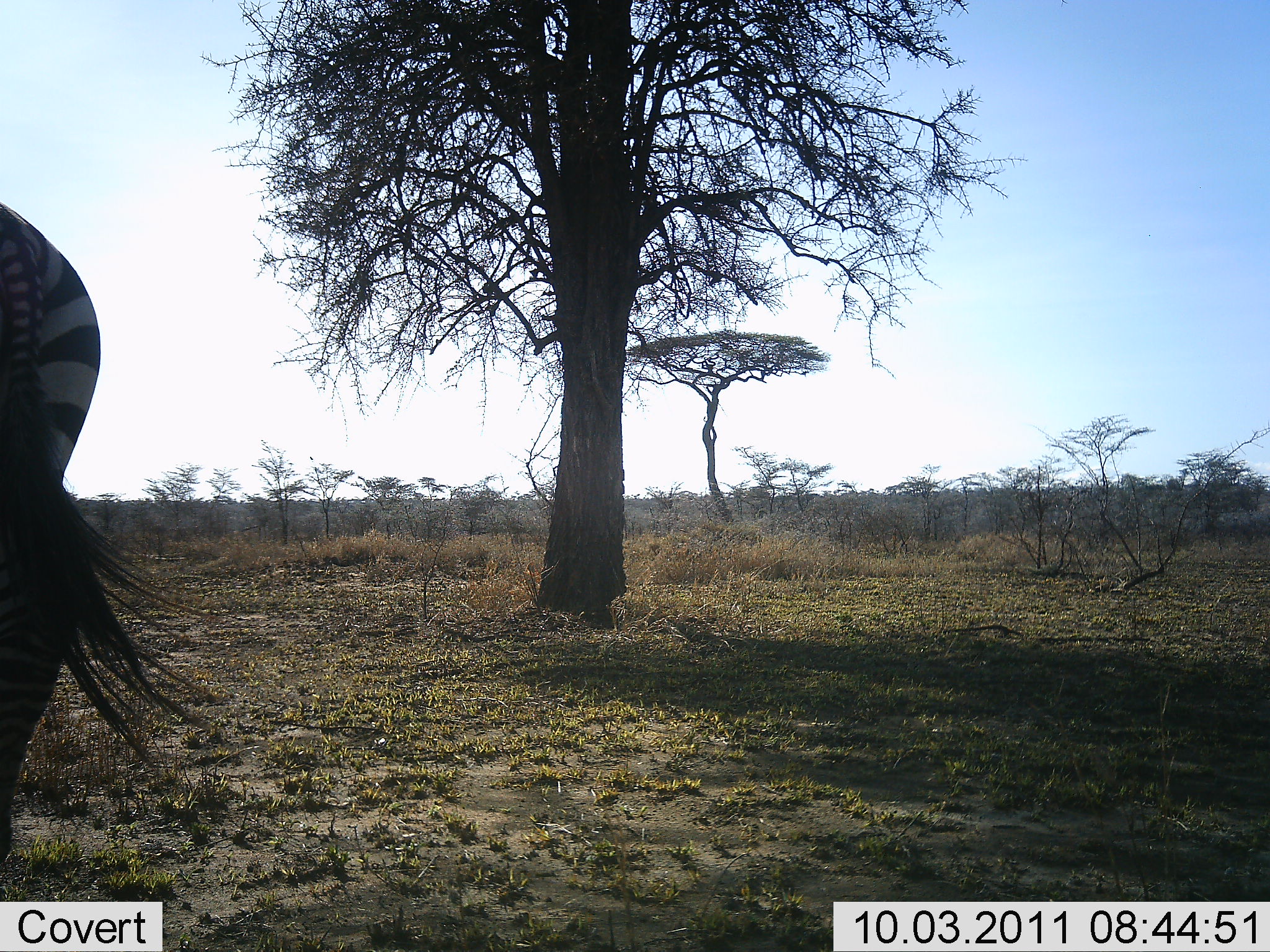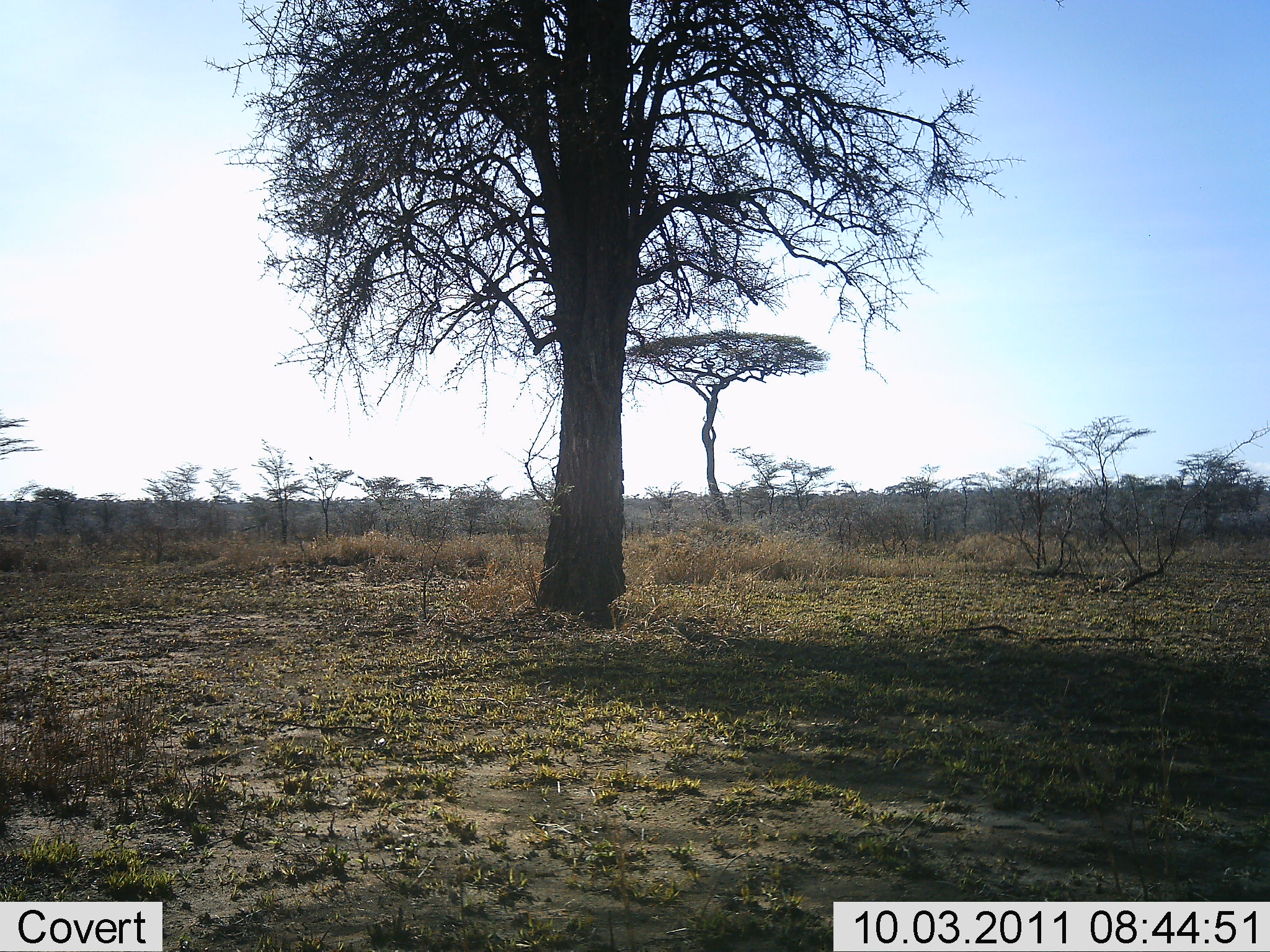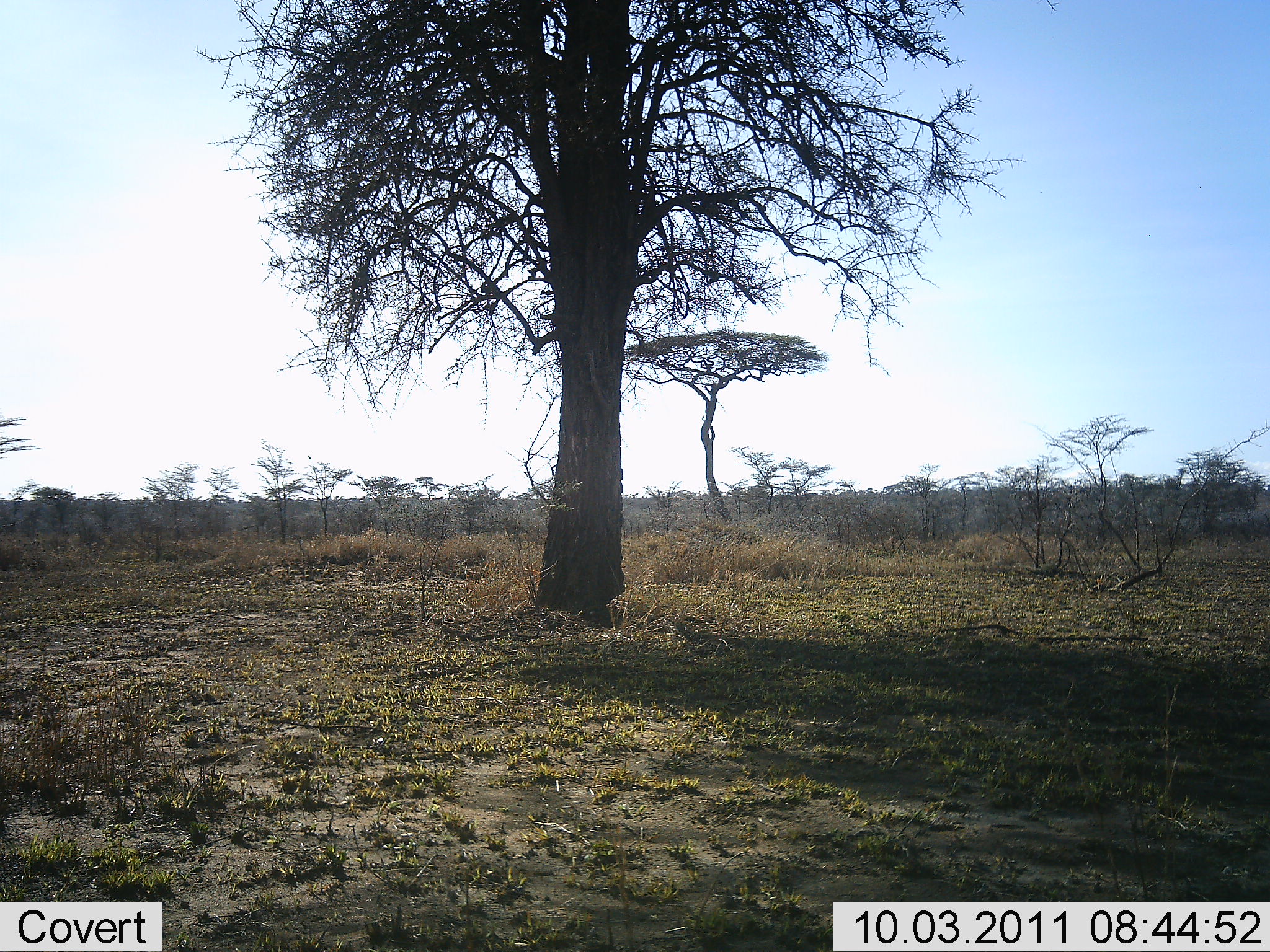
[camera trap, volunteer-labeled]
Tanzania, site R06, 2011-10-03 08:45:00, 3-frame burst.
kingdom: Animalia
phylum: Chordata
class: Mammalia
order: Perissodactyla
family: Equidae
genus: Equus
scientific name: Equus quagga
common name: plains zebra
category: zebra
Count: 1.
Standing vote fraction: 18%.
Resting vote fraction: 0%.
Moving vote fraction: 88%.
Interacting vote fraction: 0%.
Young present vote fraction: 0%.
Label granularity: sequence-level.